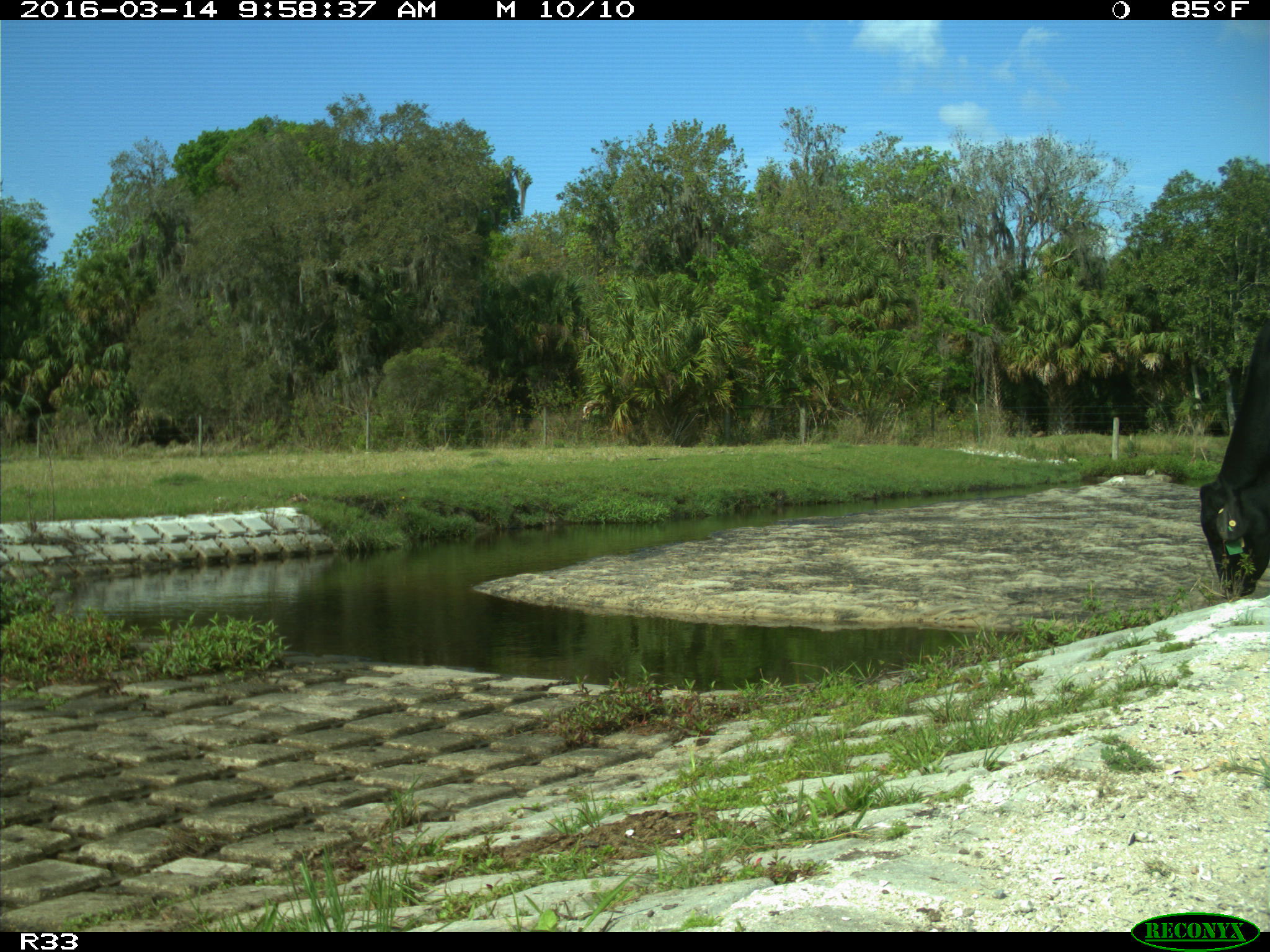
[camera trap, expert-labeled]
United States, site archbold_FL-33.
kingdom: Animalia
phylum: Chordata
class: Mammalia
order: Artiodactyla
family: Bovidae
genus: Bos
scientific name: Bos taurus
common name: domestic cow